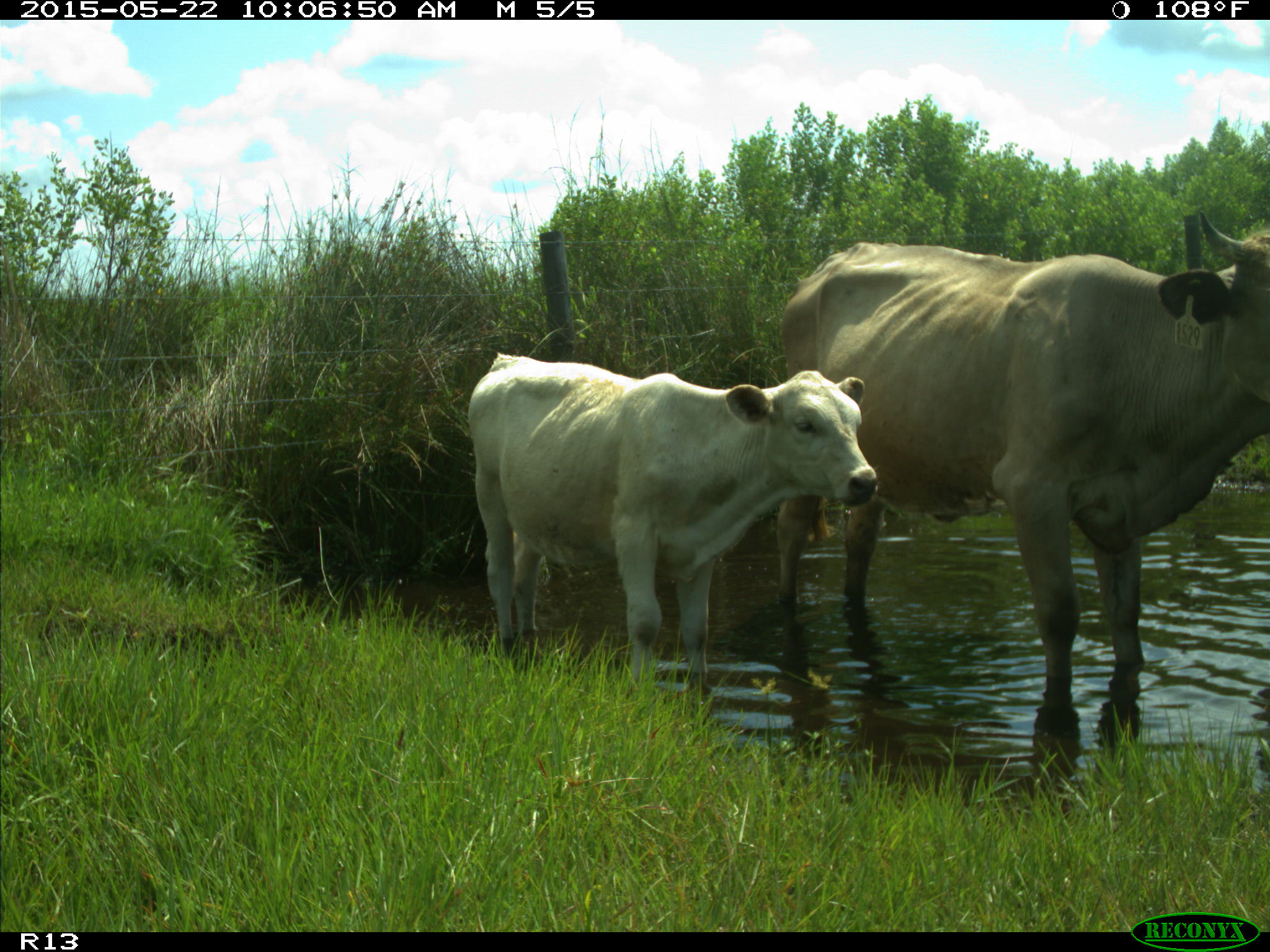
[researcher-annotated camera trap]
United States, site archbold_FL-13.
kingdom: Animalia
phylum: Chordata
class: Mammalia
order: Artiodactyla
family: Bovidae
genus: Bos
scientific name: Bos taurus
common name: domestic cow